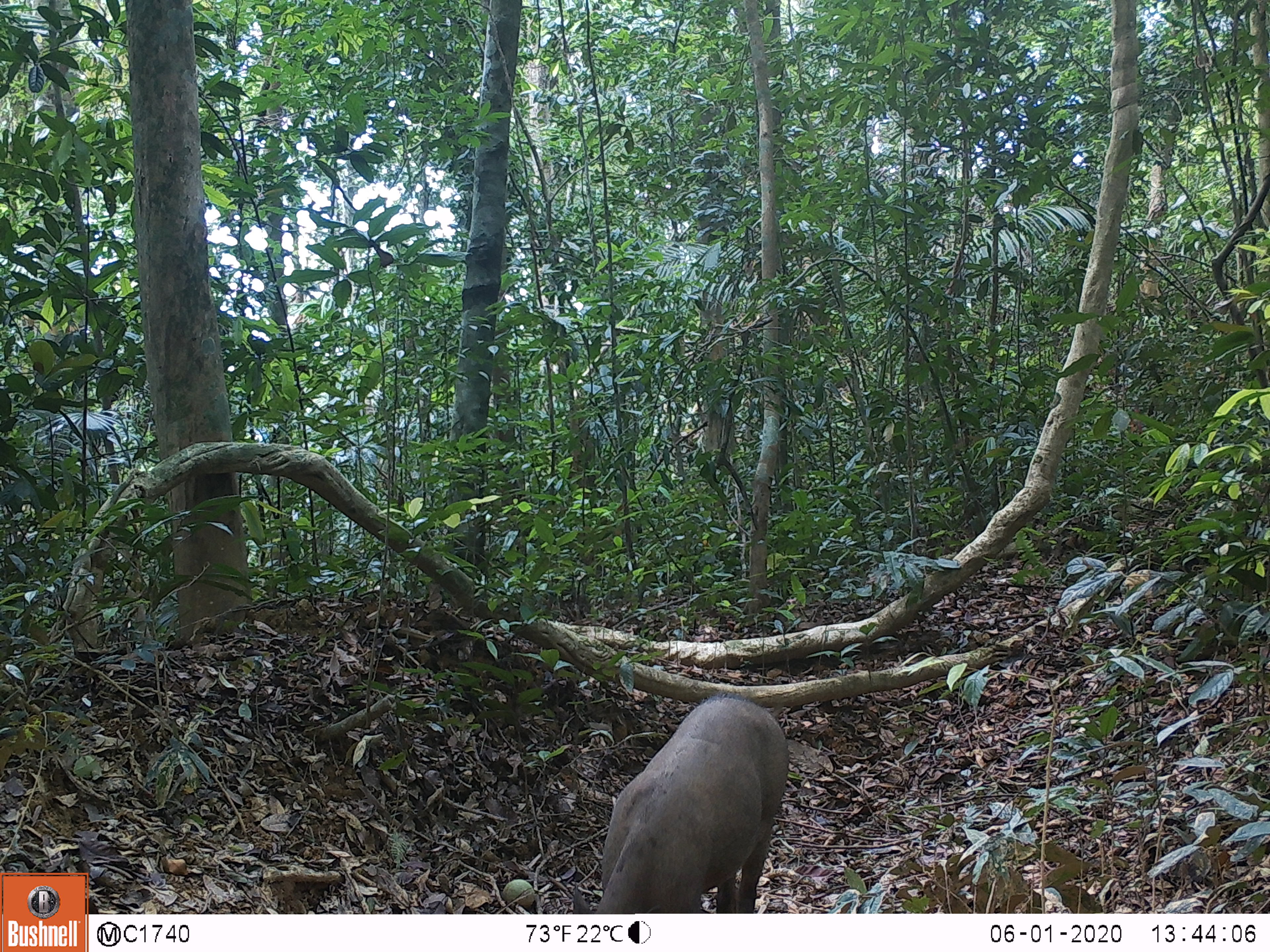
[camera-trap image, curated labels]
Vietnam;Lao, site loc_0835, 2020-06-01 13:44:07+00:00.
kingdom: Animalia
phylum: Chordata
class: Mammalia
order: Artiodactyla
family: Suidae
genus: Sus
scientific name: Sus scrofa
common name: eurasian wild pig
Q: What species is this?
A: Eurasian wild pig (Sus scrofa).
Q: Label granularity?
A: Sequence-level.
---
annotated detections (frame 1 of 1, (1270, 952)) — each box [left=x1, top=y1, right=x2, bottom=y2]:
eurasian wild pig: [left=572, top=690, right=789, bottom=914]